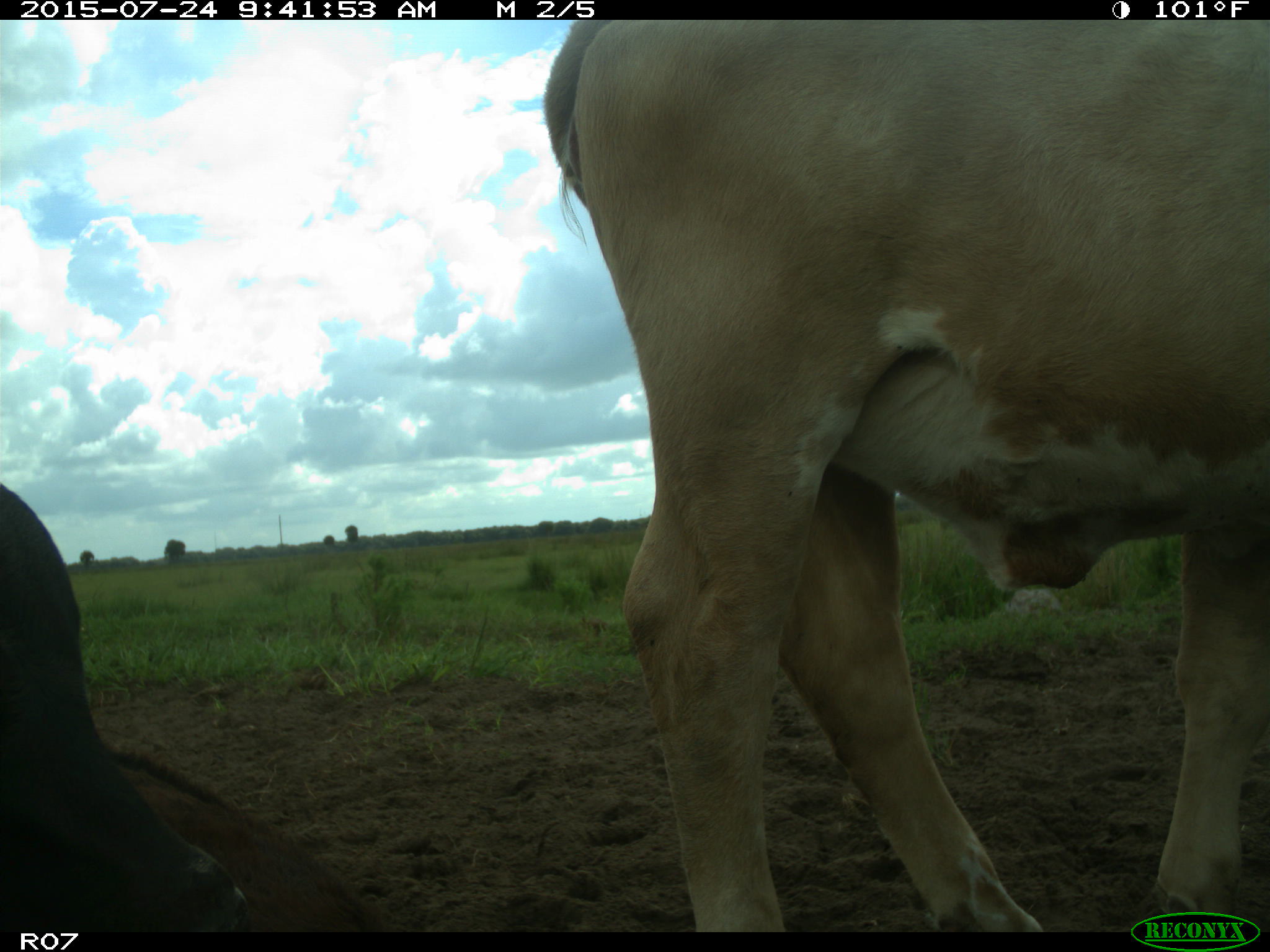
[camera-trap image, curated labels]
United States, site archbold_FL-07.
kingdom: Animalia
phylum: Chordata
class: Mammalia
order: Artiodactyla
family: Bovidae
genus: Bos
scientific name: Bos taurus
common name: domestic cow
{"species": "Bos taurus (domestic cow)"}